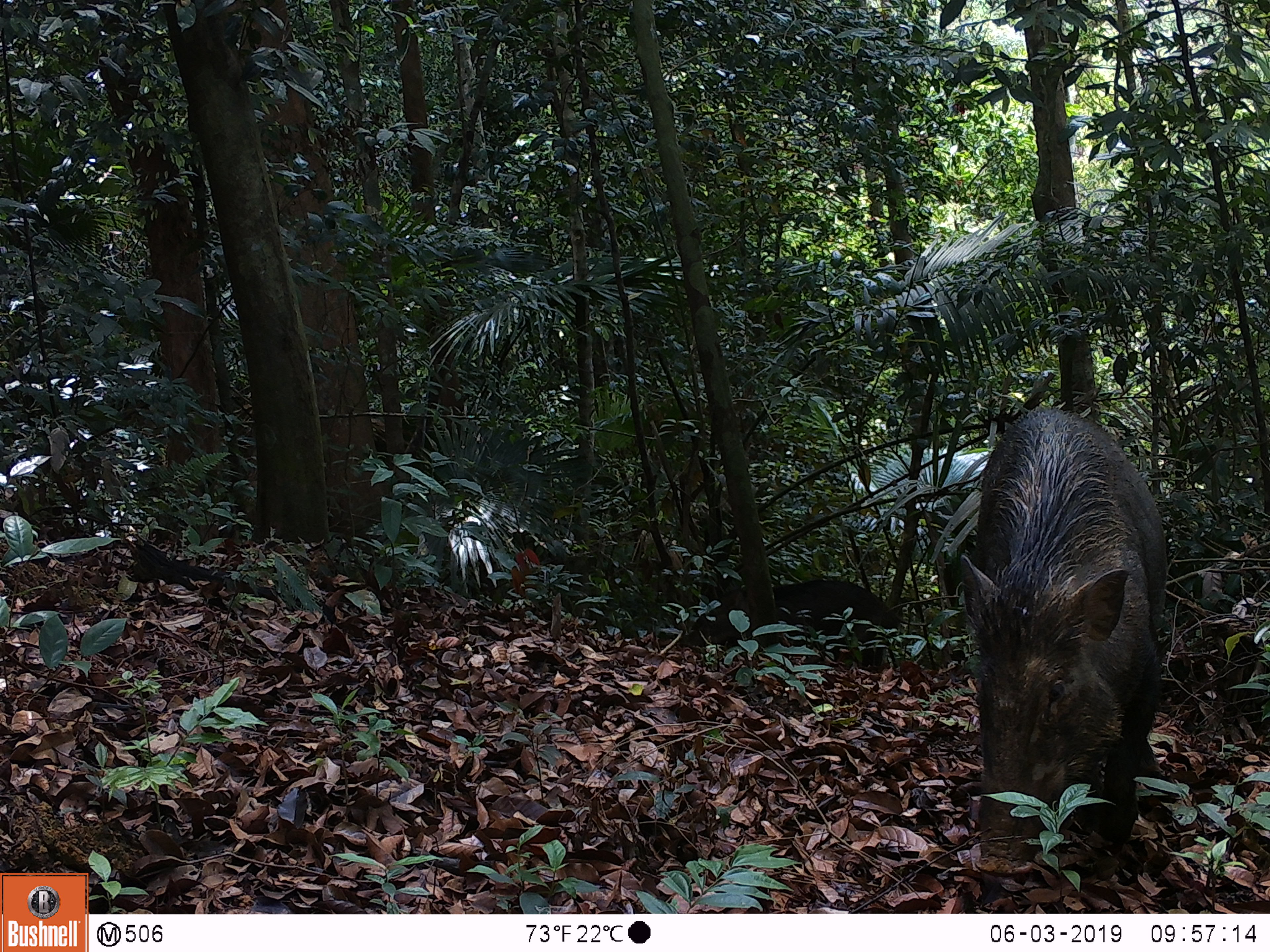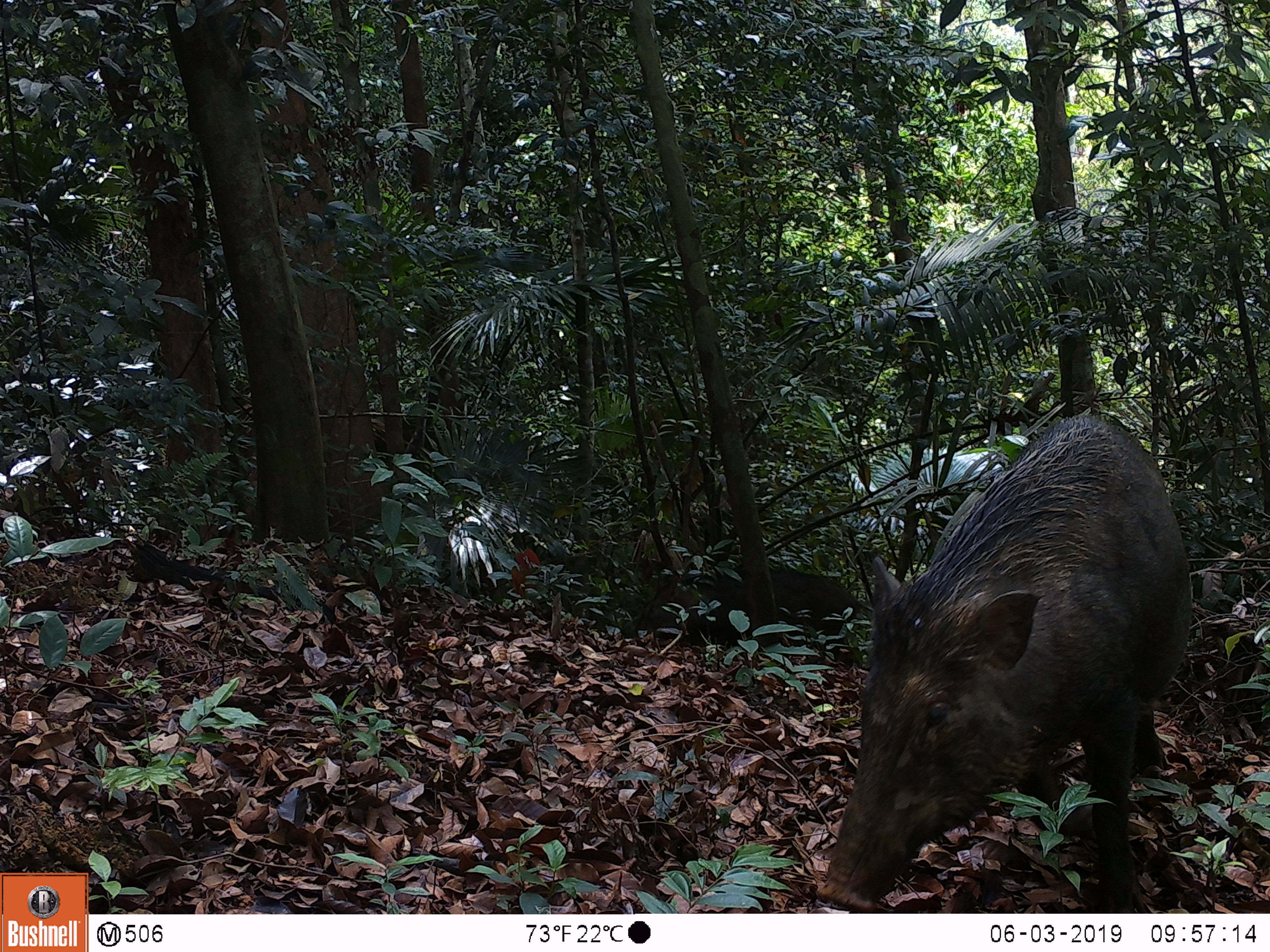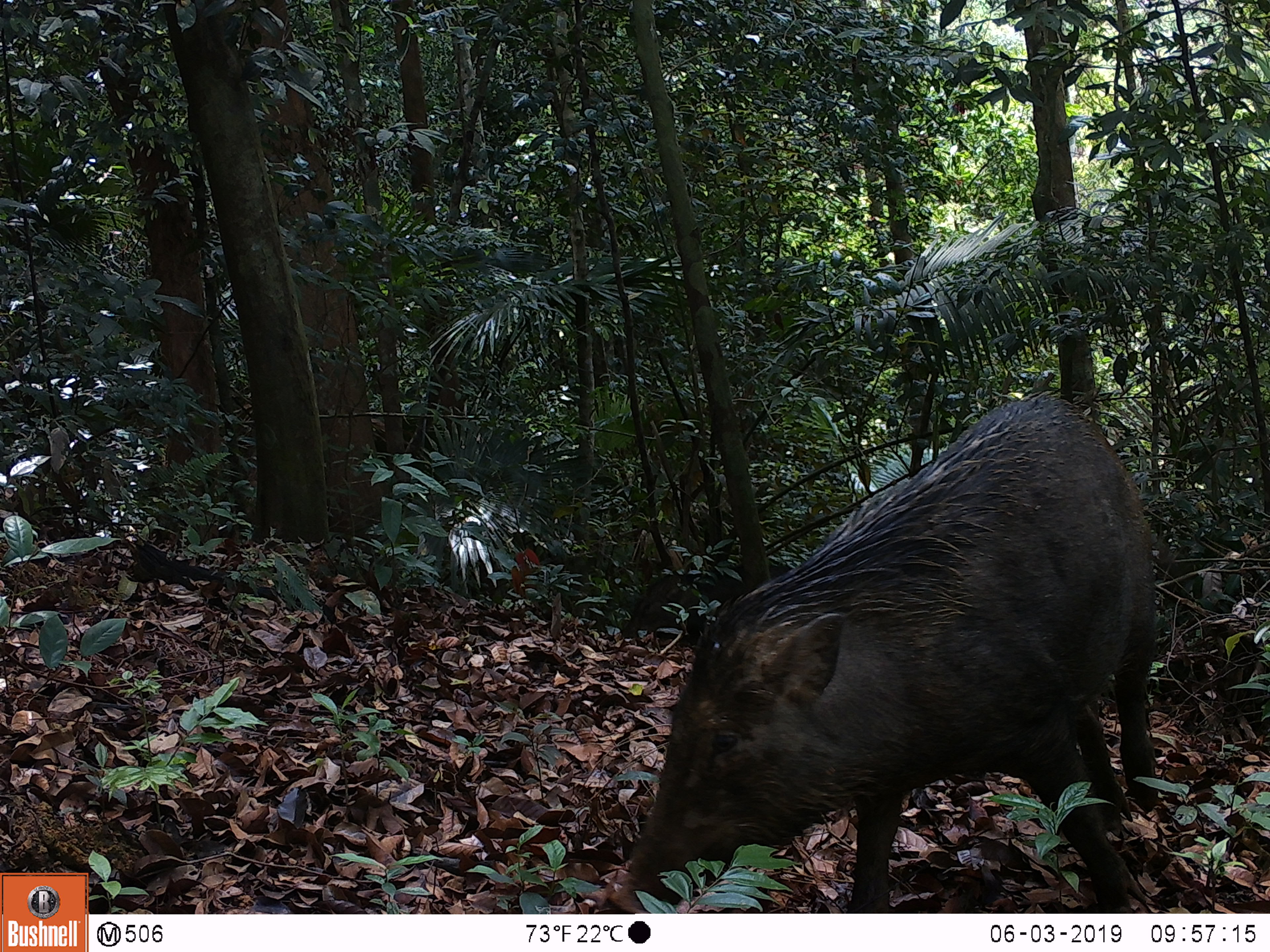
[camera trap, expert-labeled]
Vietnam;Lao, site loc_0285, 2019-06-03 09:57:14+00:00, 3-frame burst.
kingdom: Animalia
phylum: Chordata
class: Mammalia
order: Artiodactyla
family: Suidae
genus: Sus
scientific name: Sus scrofa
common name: eurasian wild pig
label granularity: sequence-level